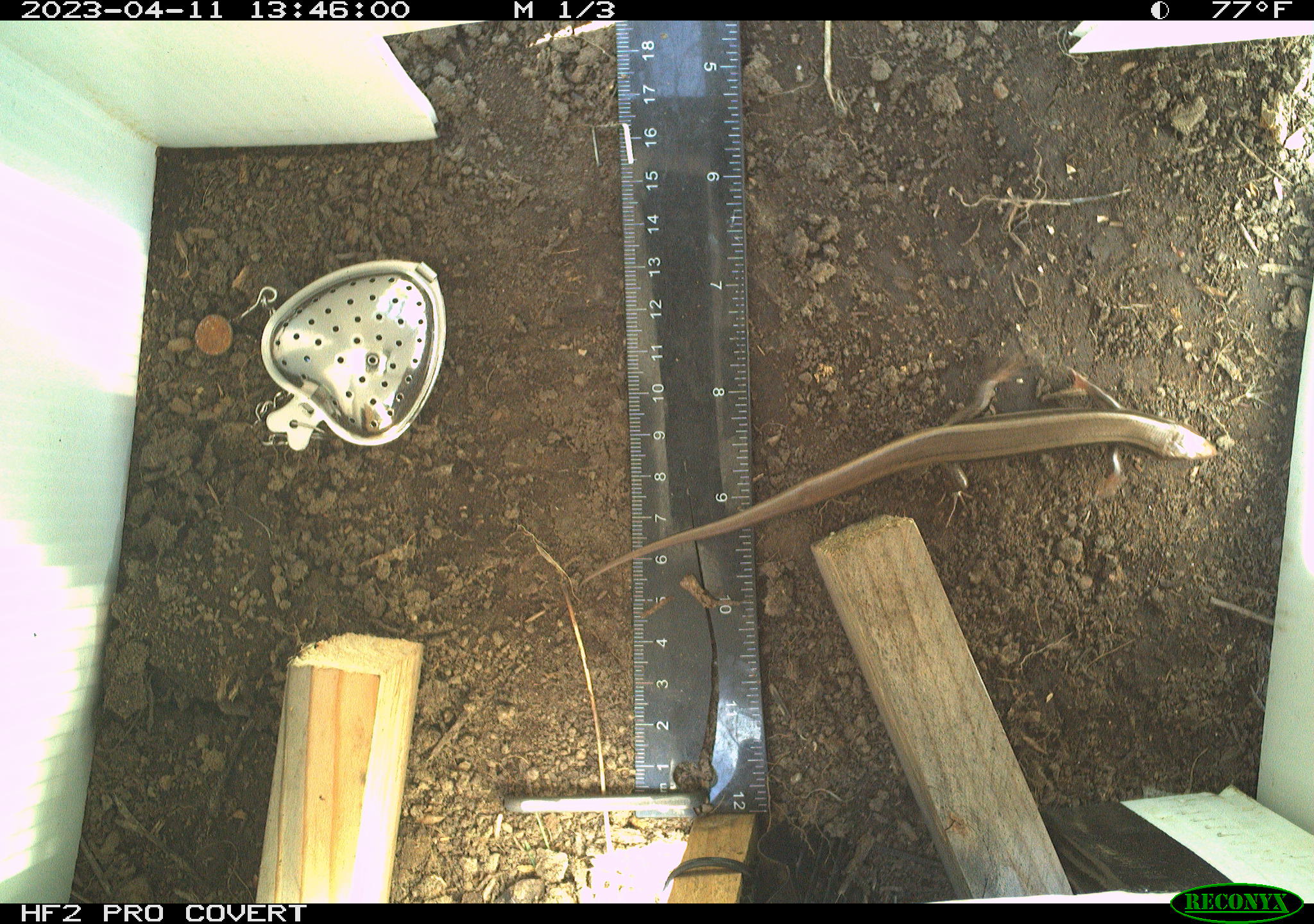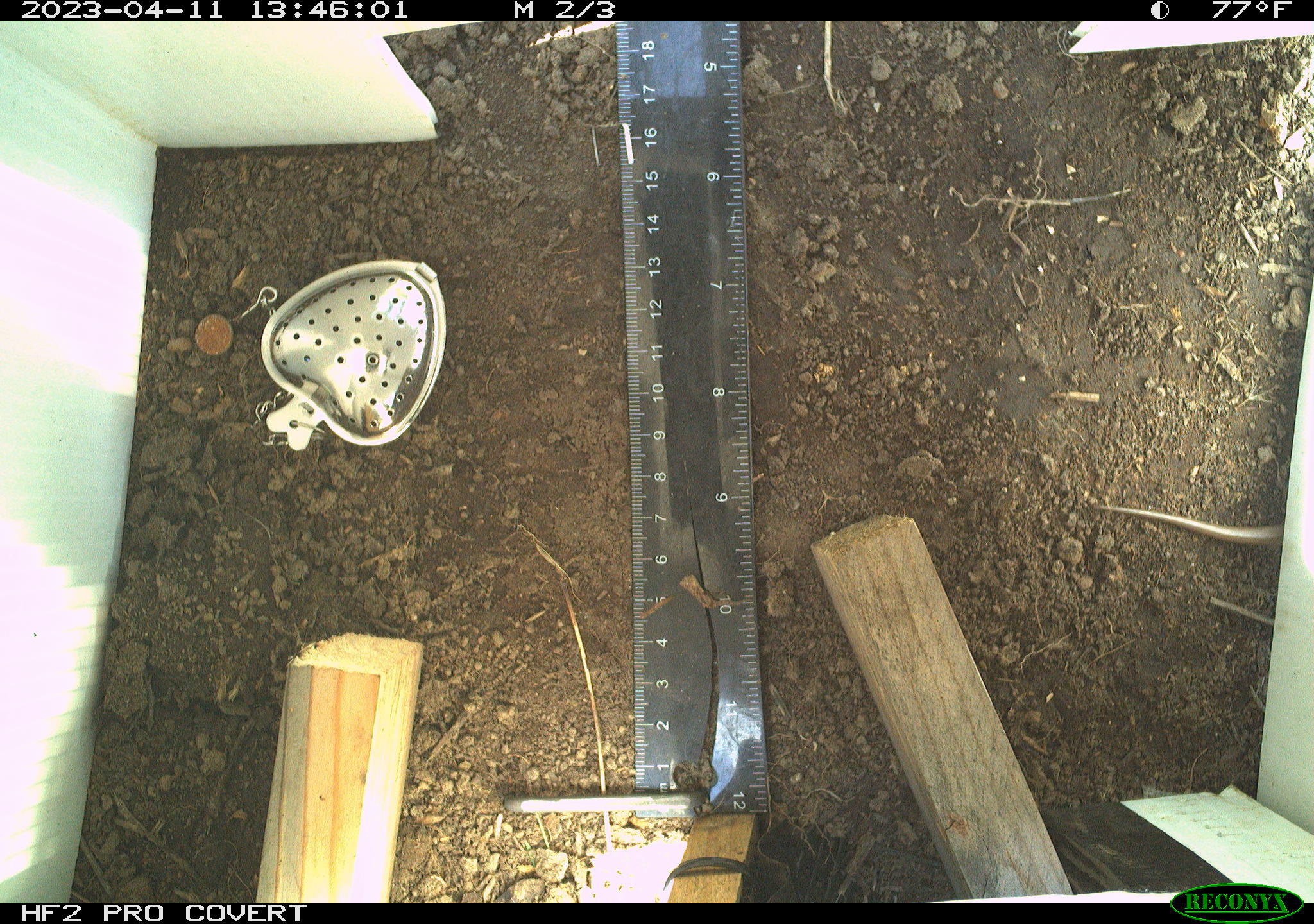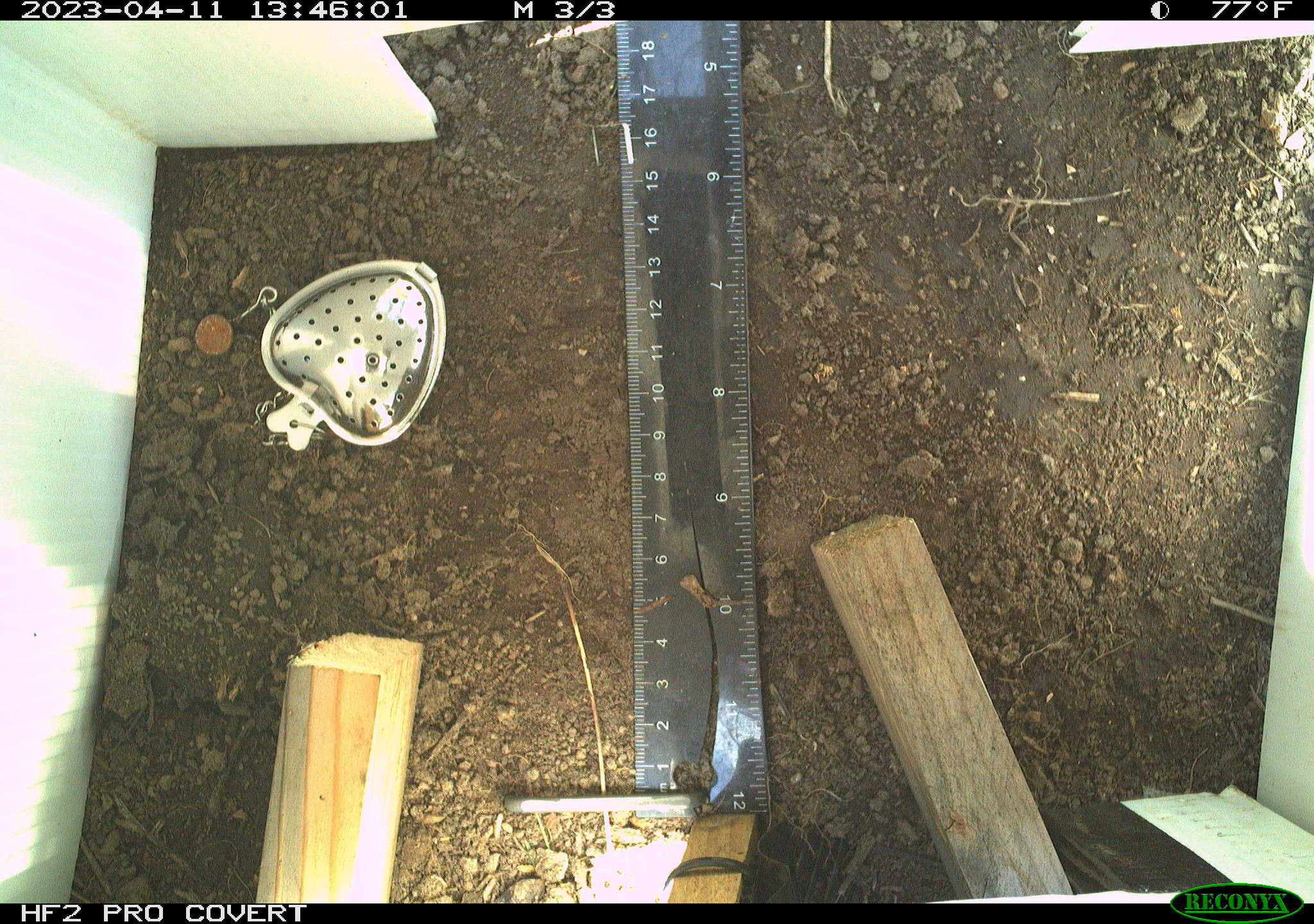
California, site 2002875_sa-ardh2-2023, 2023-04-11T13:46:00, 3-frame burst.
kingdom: Animalia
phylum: Chordata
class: Reptilia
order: Squamata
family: Scincidae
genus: Plestiodon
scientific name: Plestiodon skiltonianus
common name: western skink